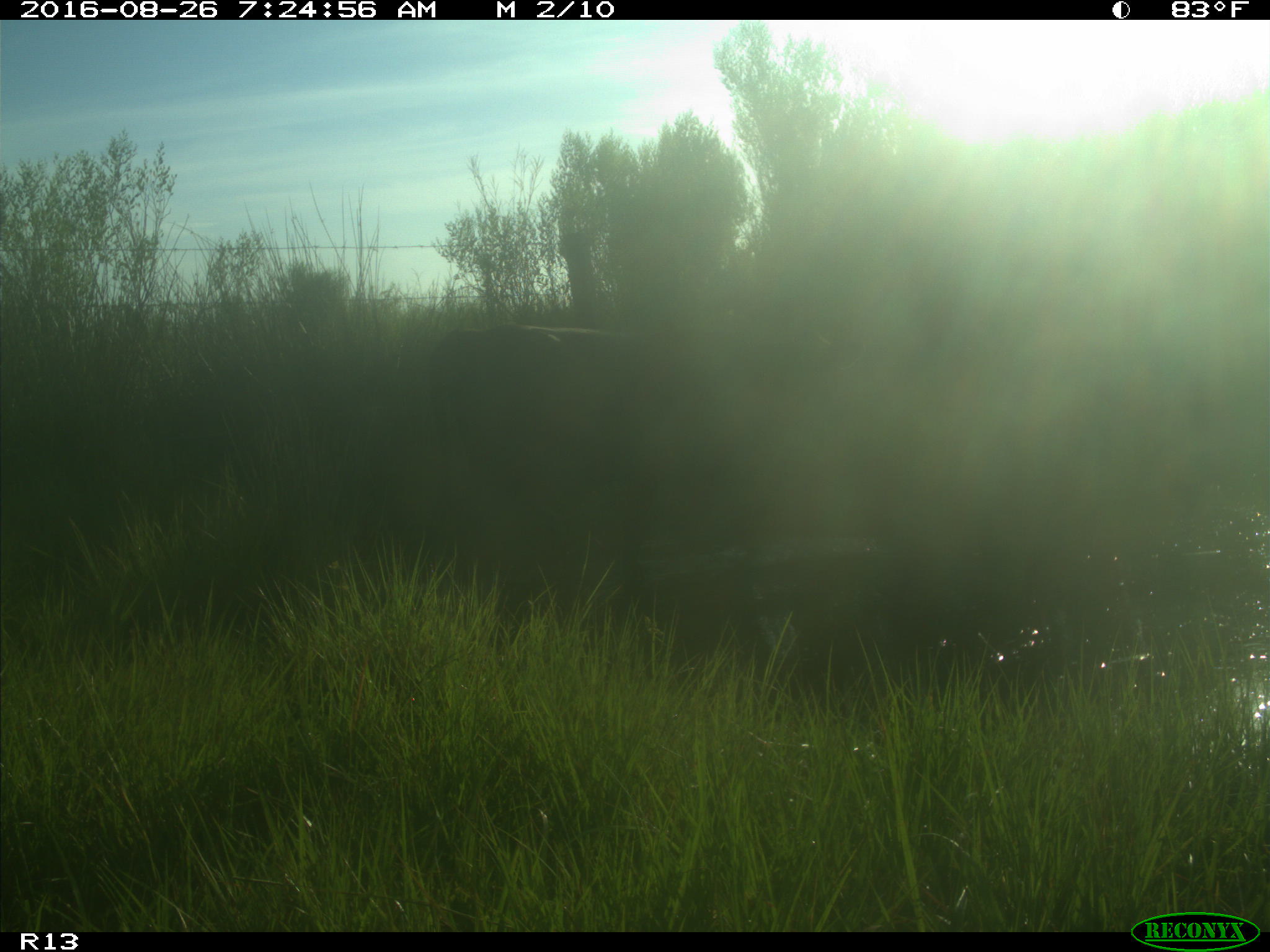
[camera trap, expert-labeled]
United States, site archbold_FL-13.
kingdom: Animalia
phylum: Chordata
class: Mammalia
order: Artiodactyla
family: Bovidae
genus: Bos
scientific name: Bos taurus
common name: domestic cow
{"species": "Bos taurus (domestic cow)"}